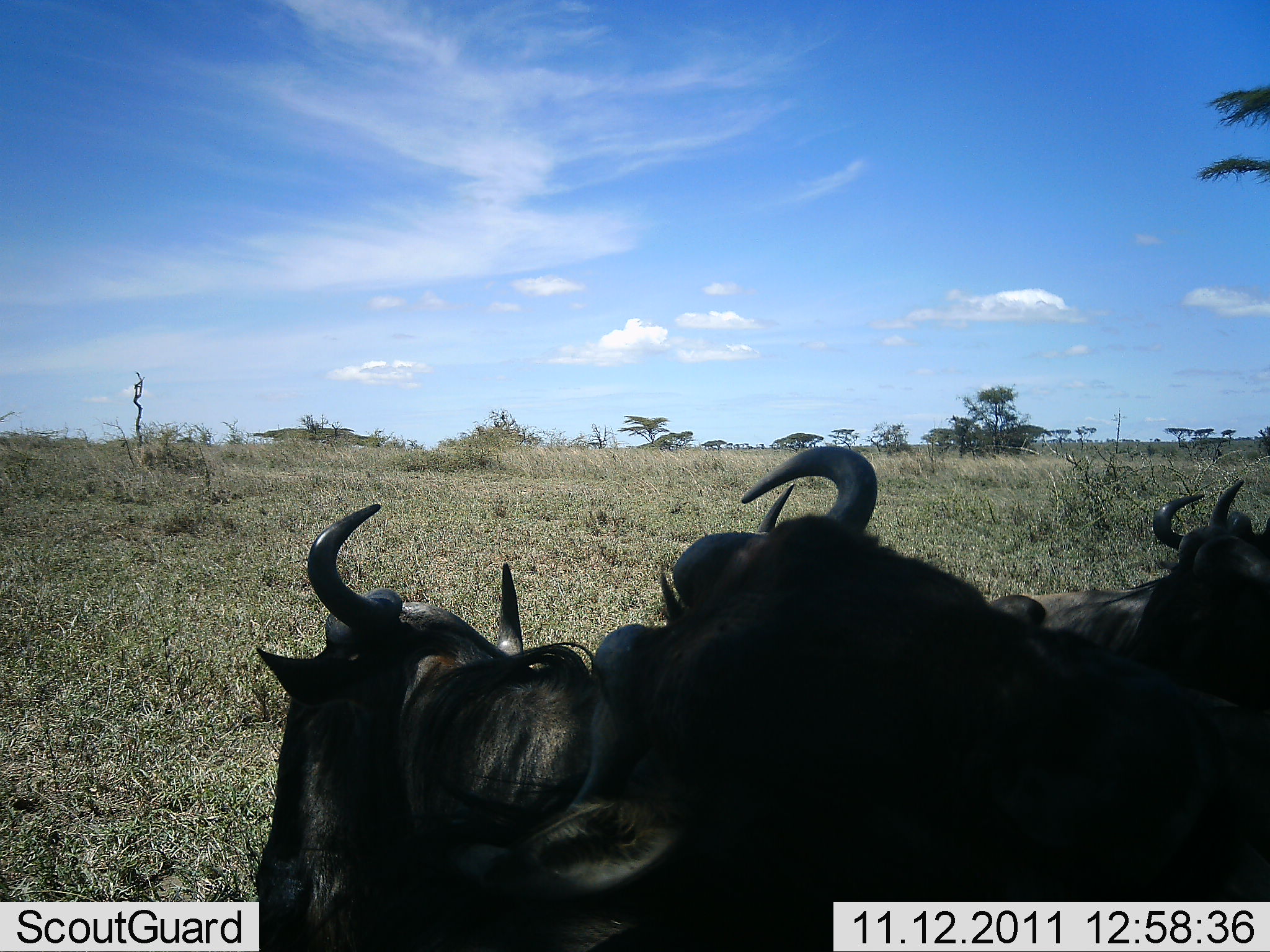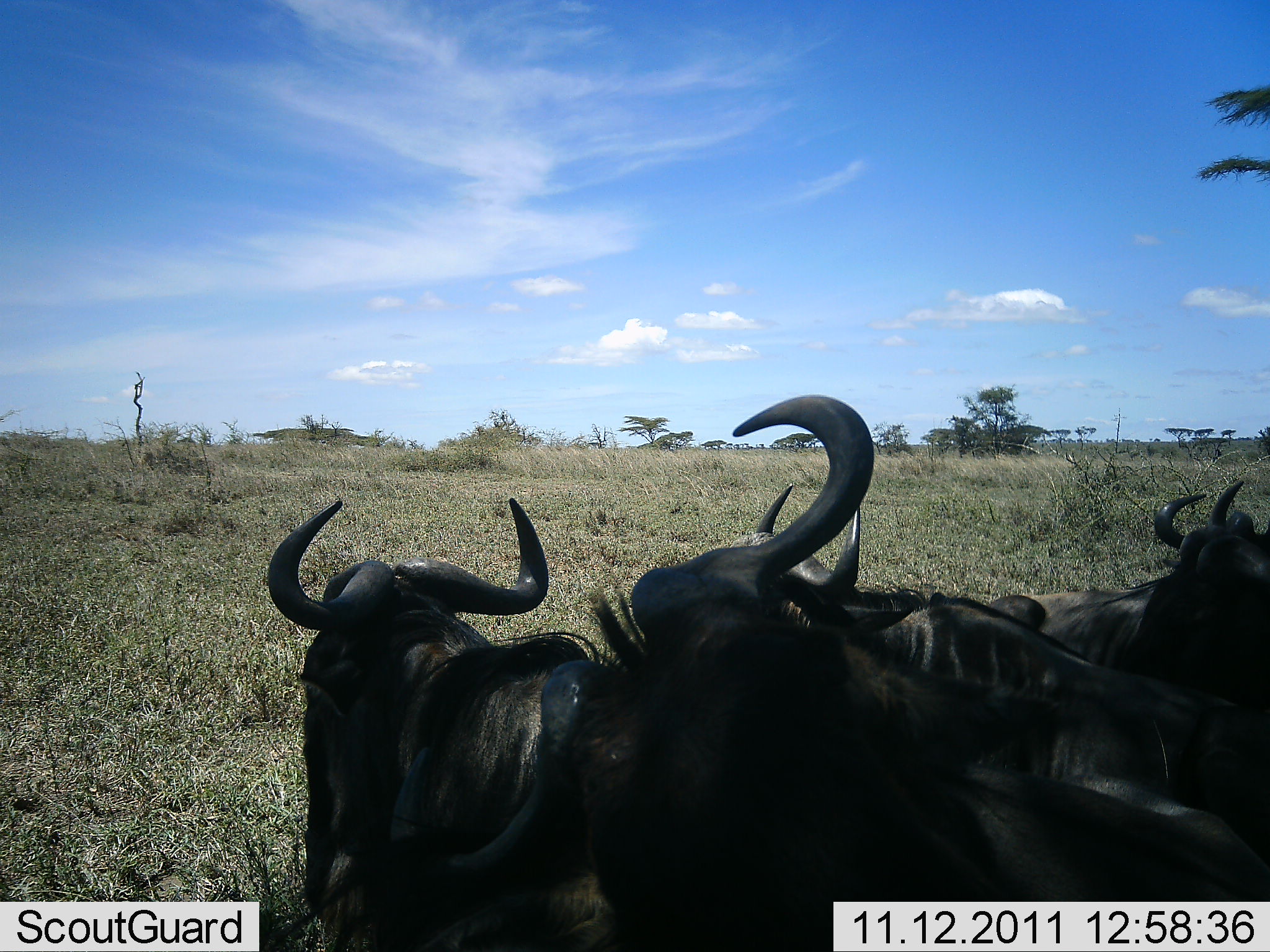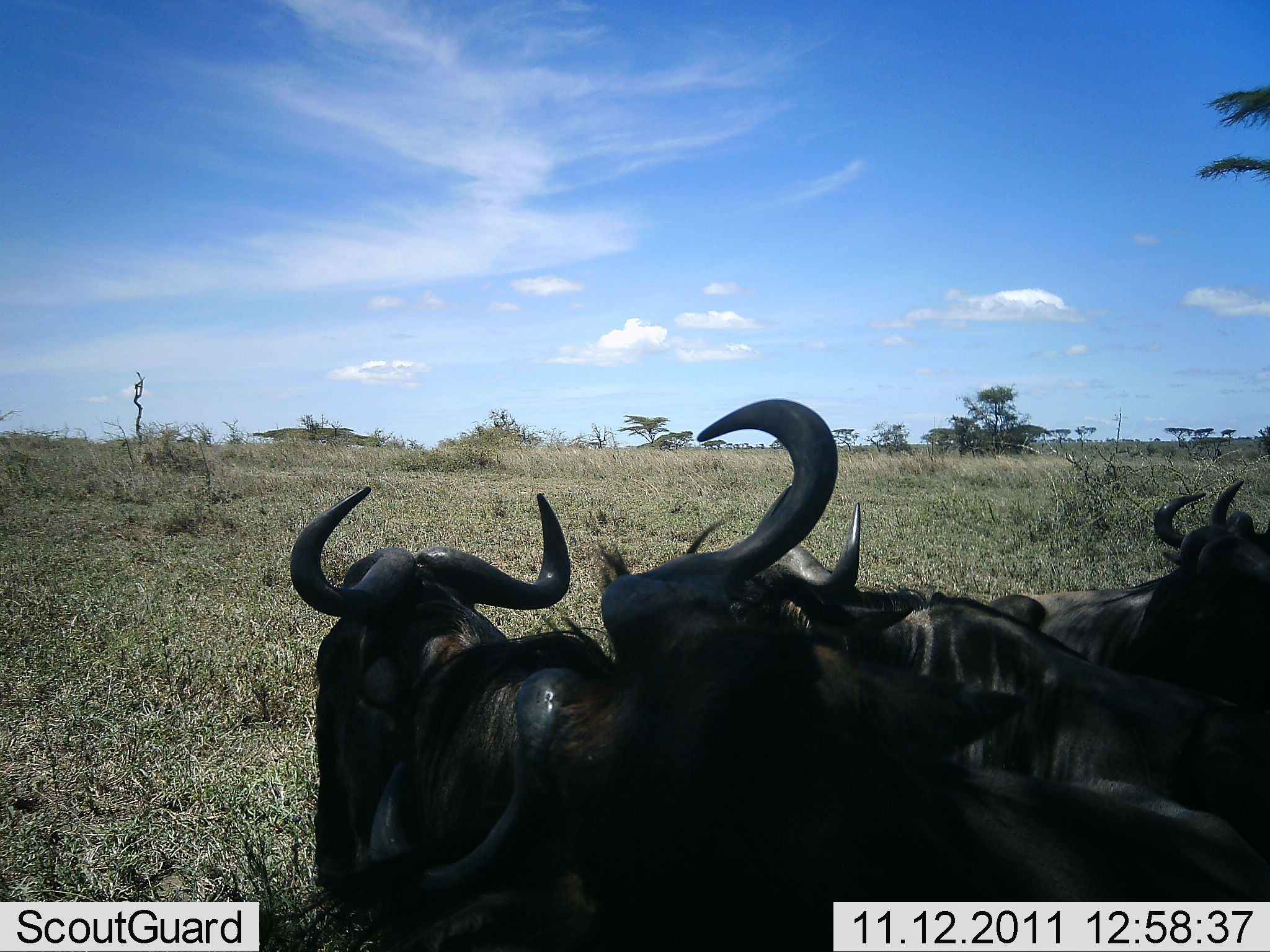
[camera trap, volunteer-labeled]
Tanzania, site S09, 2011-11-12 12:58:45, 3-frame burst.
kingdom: Animalia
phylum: Chordata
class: Mammalia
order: Artiodactyla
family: Bovidae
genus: Connochaetes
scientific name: Connochaetes taurinus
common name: blue wildebeest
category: wildebeest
Wildebeest (blue wildebeest) (Connochaetes taurinus), count 4. Behavior (volunteer vote fractions): standing 27%, resting 64%, moving 0%, interacting 18%. Young present (vote fraction): 0%. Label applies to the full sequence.